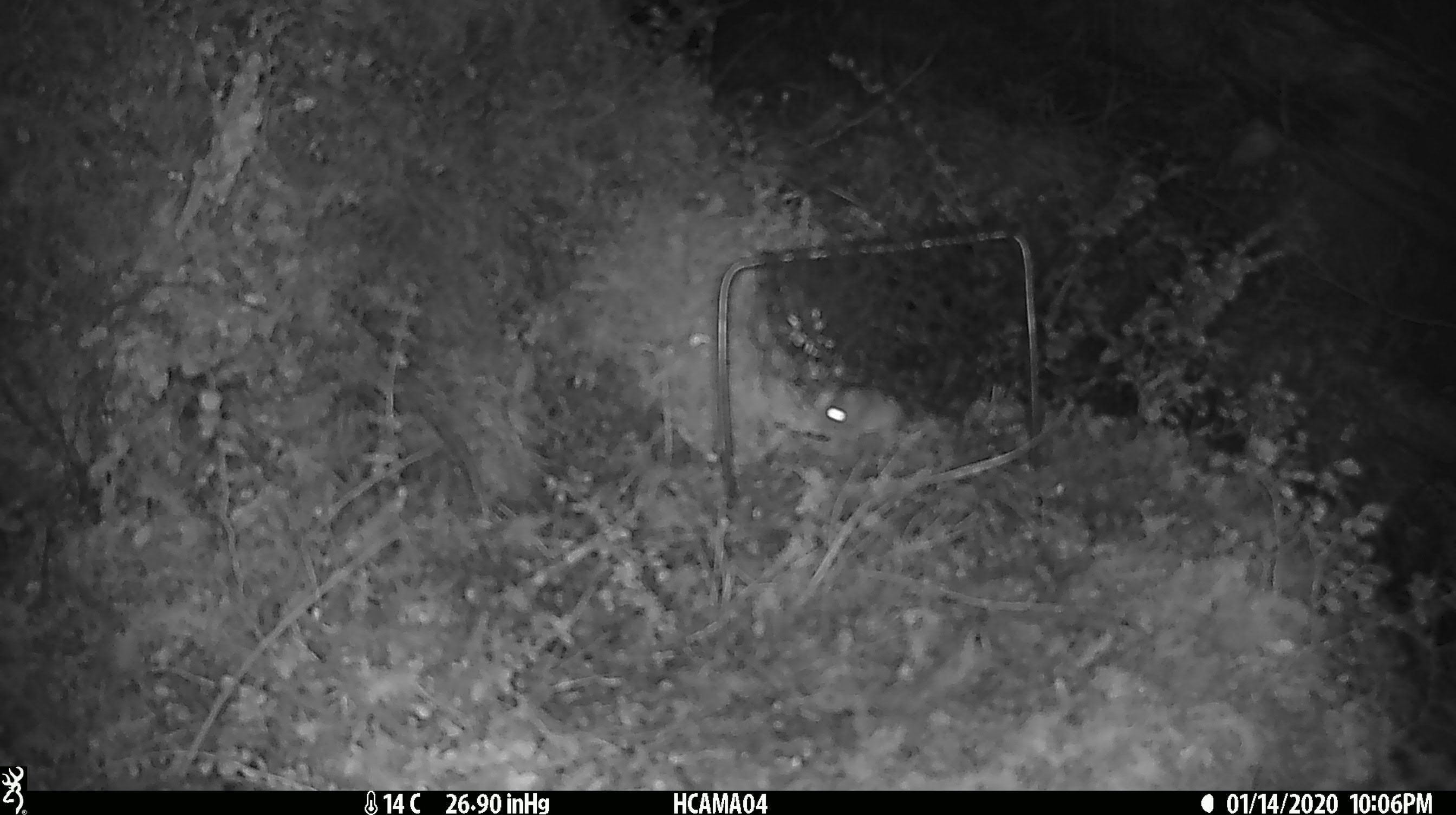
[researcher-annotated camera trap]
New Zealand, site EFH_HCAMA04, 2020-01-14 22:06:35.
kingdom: Animalia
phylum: Chordata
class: Mammalia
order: Rodentia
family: Muridae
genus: Mus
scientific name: Mus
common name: mouse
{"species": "mouse (Mus)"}